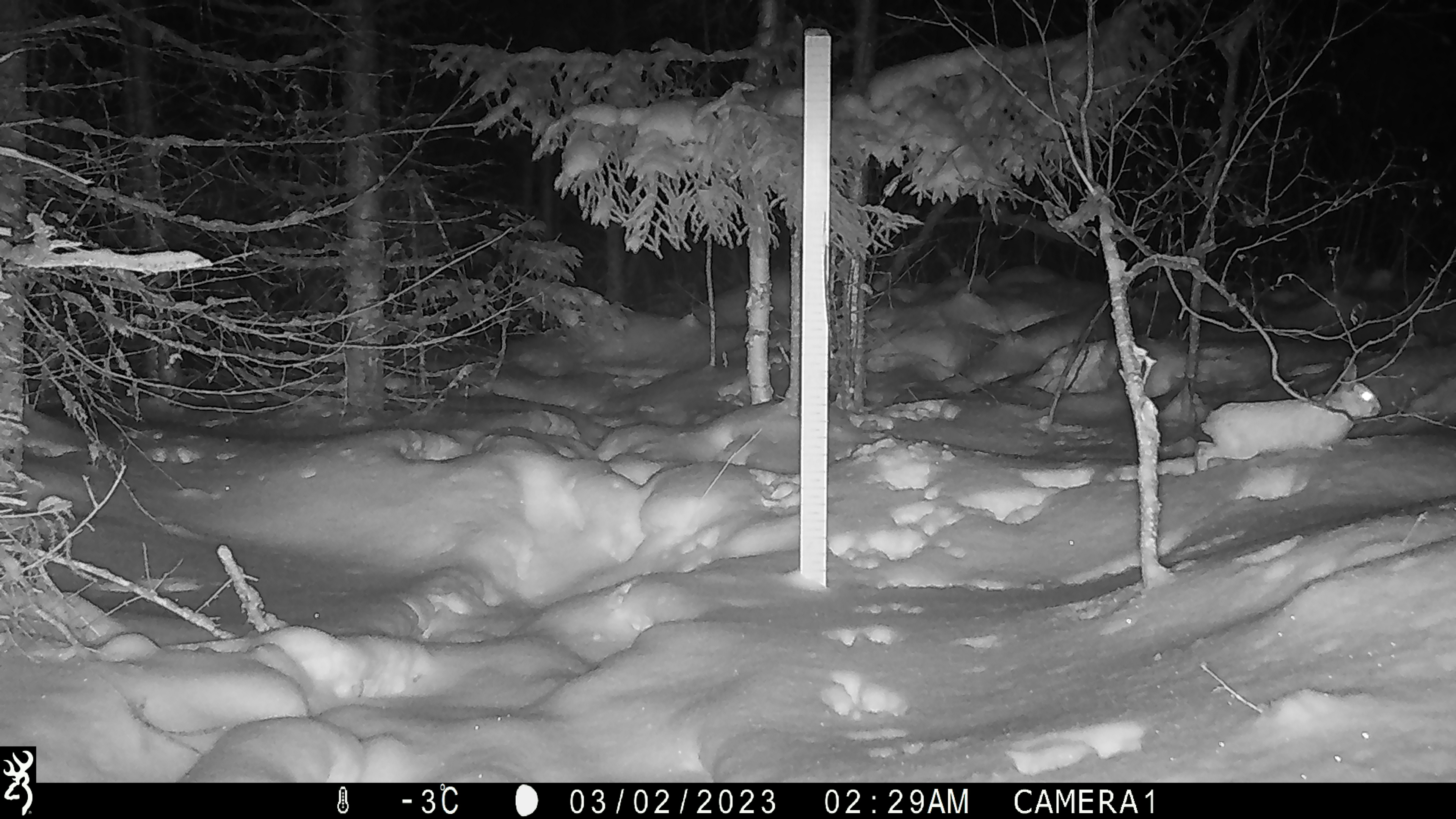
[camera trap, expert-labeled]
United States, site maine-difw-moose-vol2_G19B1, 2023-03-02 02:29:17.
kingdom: Animalia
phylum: Chordata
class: Mammalia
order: Lagomorpha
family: Leporidae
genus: Lepus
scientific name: Lepus americanus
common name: snowshoe hare